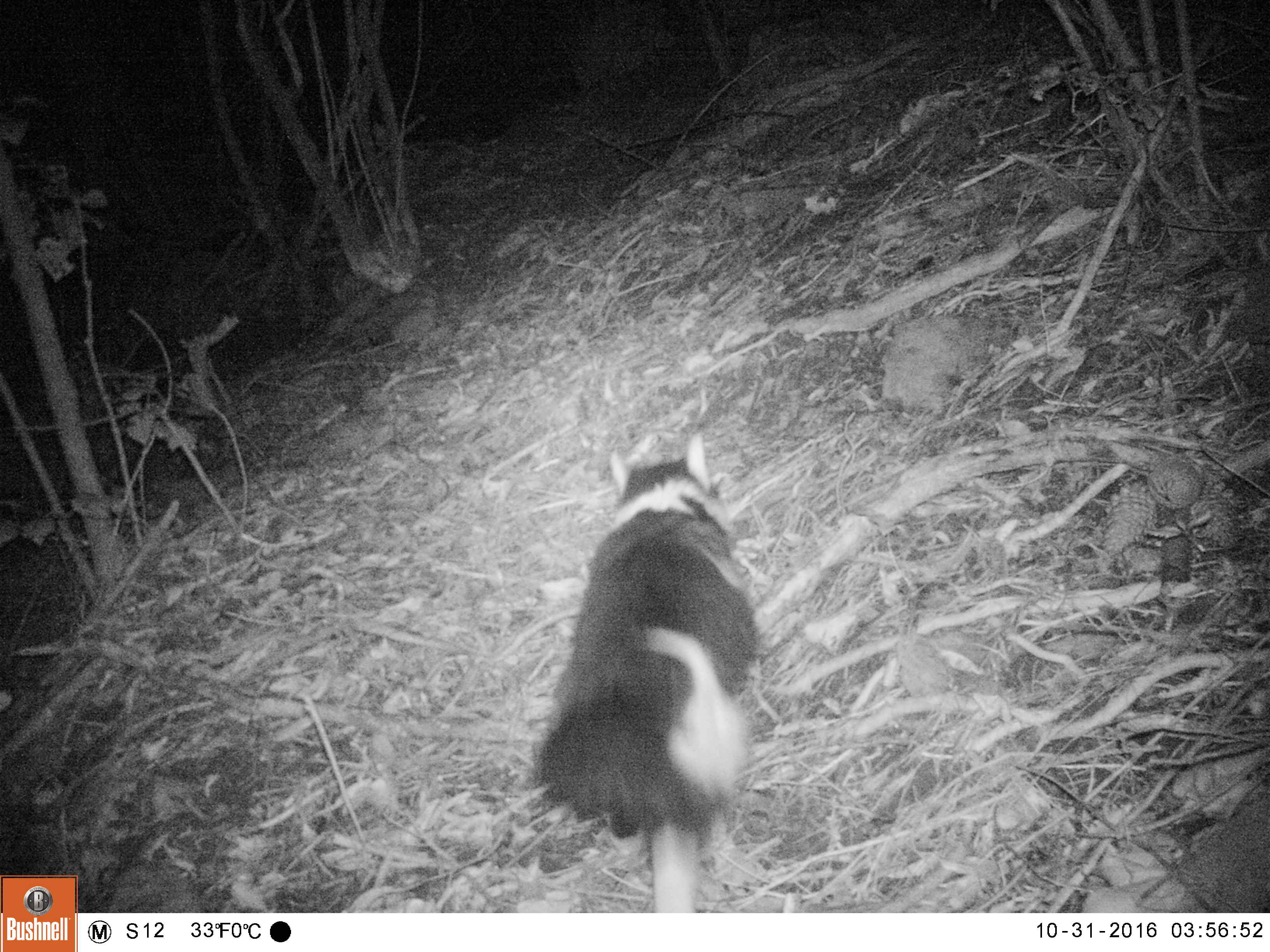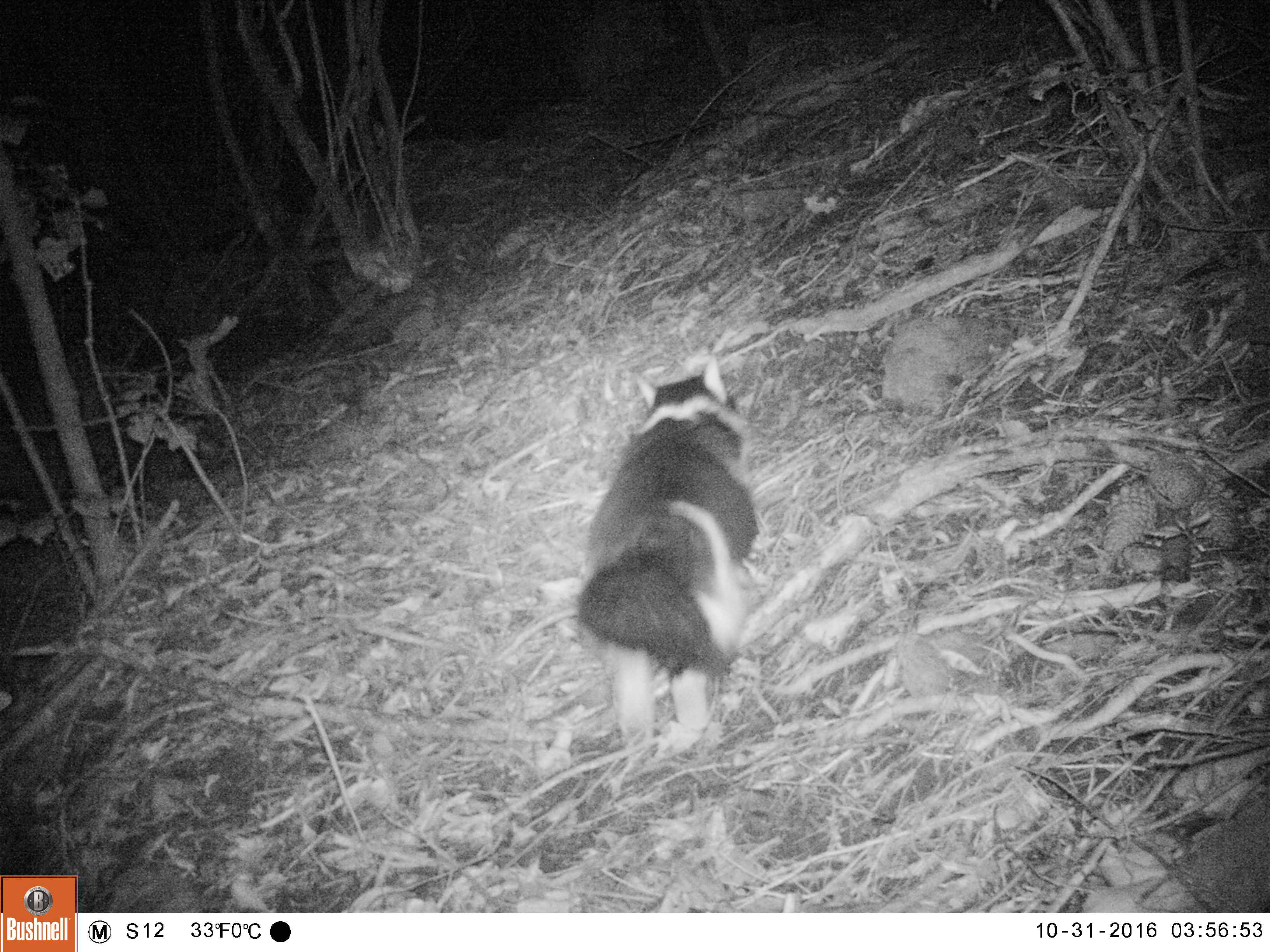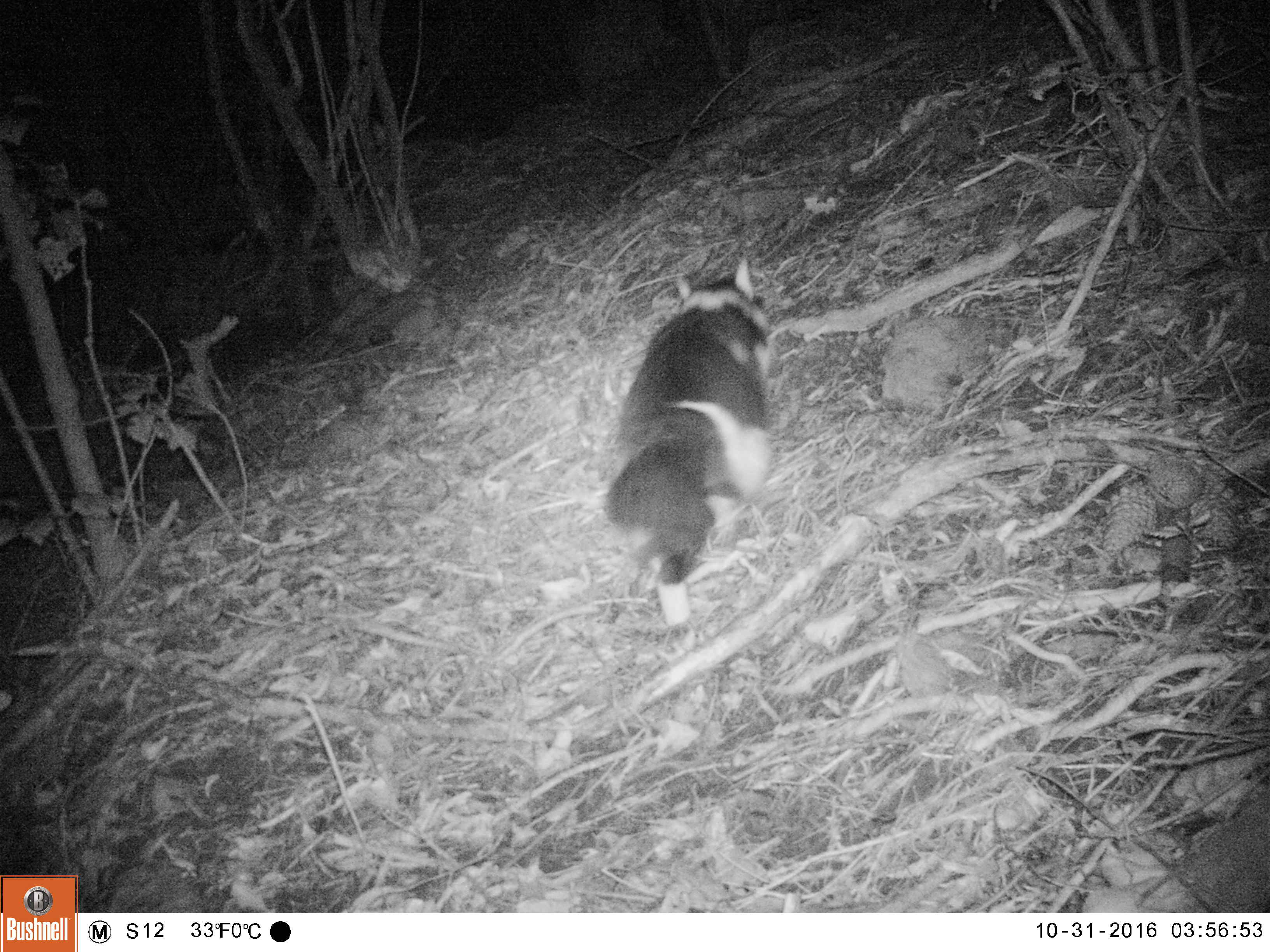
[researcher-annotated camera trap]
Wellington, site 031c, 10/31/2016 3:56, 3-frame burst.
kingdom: Animalia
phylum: Chordata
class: Mammalia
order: Carnivora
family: Felidae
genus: Felis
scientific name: Felis catus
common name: cat